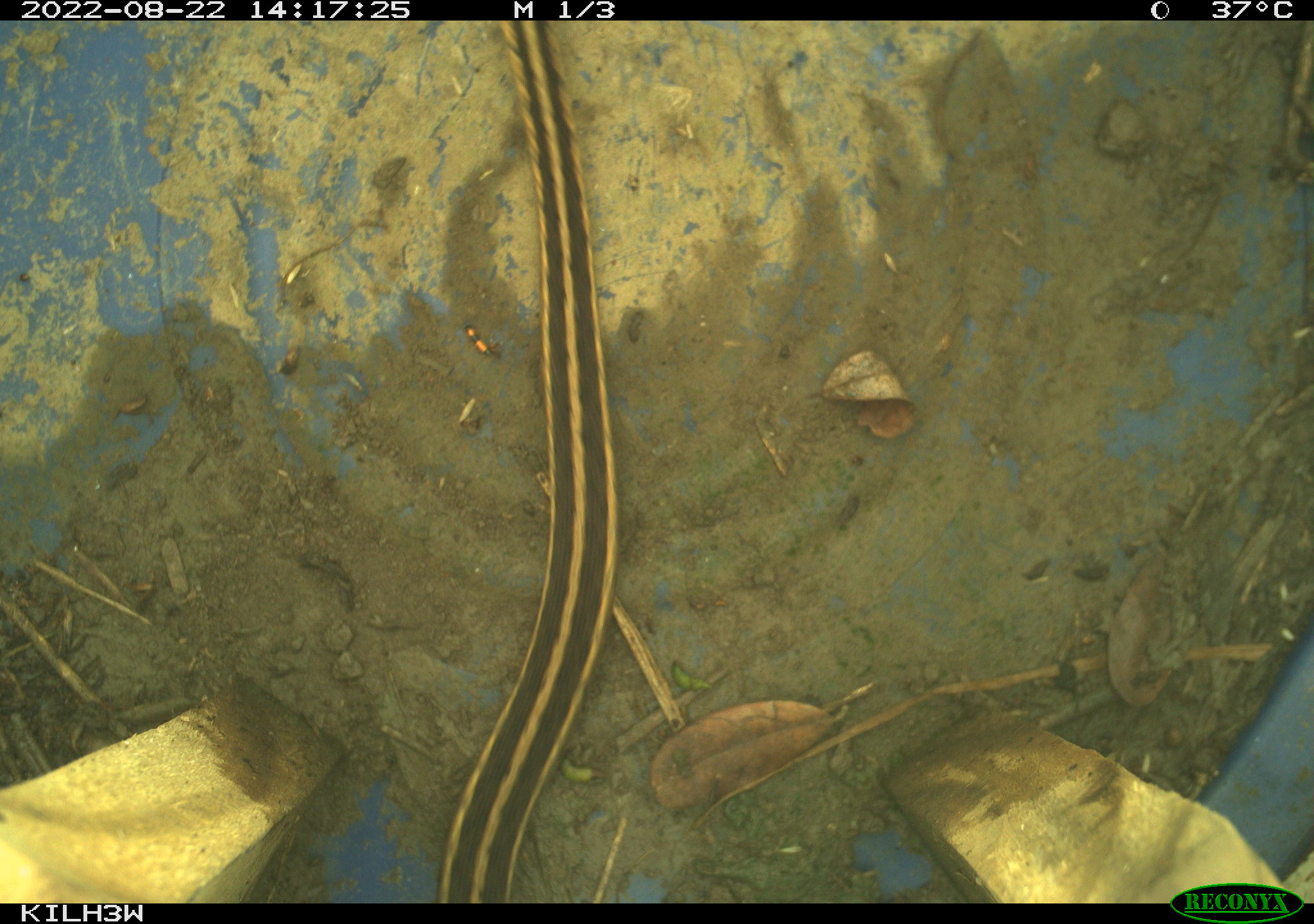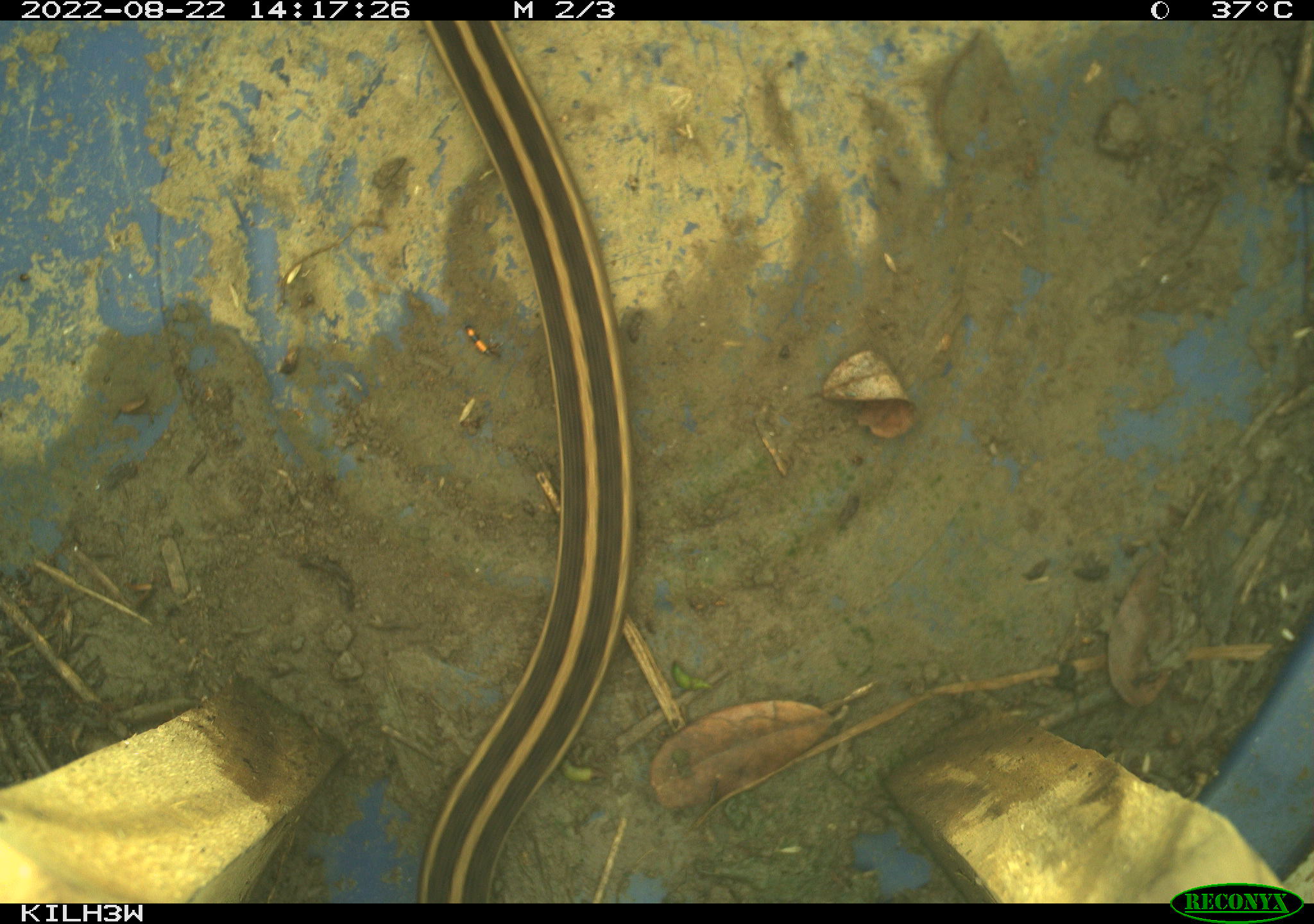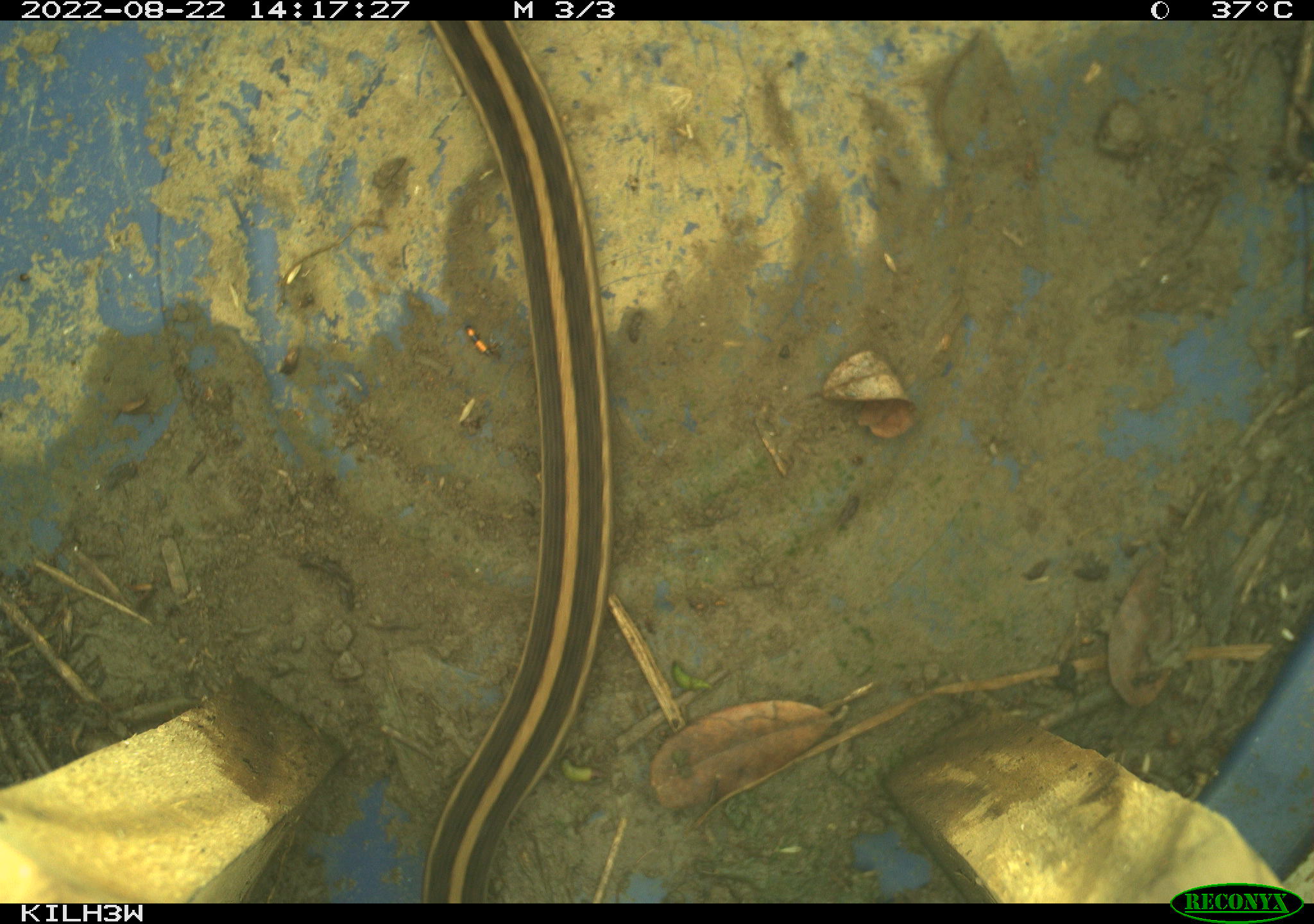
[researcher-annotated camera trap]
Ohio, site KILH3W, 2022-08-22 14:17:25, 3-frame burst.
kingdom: Animalia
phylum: Chordata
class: Reptilia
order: Squamata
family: Colubridae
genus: Thamnophis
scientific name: Thamnophis sirtalis sirtalis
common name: eastern gartersnake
Eastern gartersnake (Thamnophis sirtalis sirtalis).